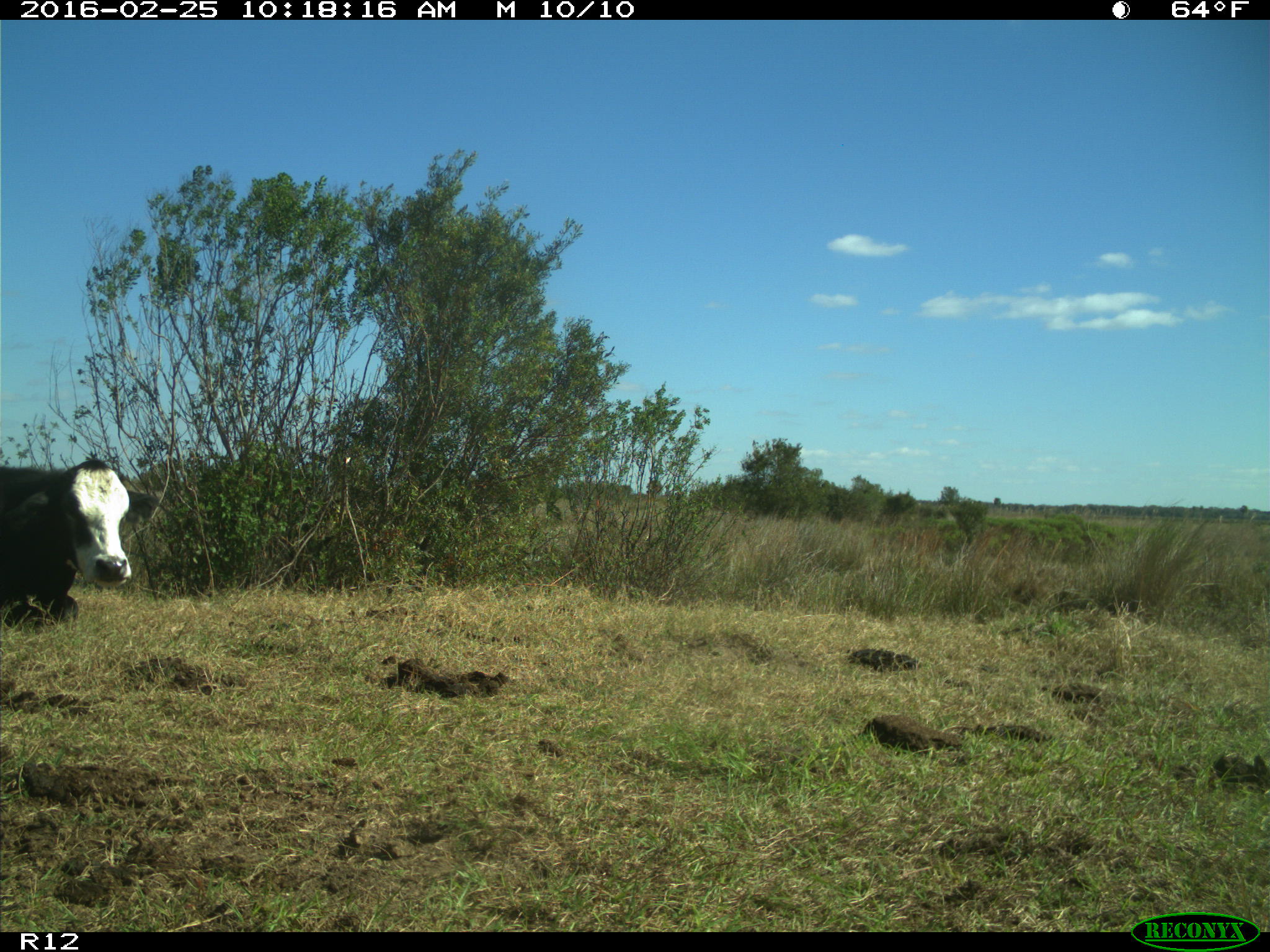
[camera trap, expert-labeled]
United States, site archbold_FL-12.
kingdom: Animalia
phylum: Chordata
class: Mammalia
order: Artiodactyla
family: Bovidae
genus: Bos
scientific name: Bos taurus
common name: domestic cow